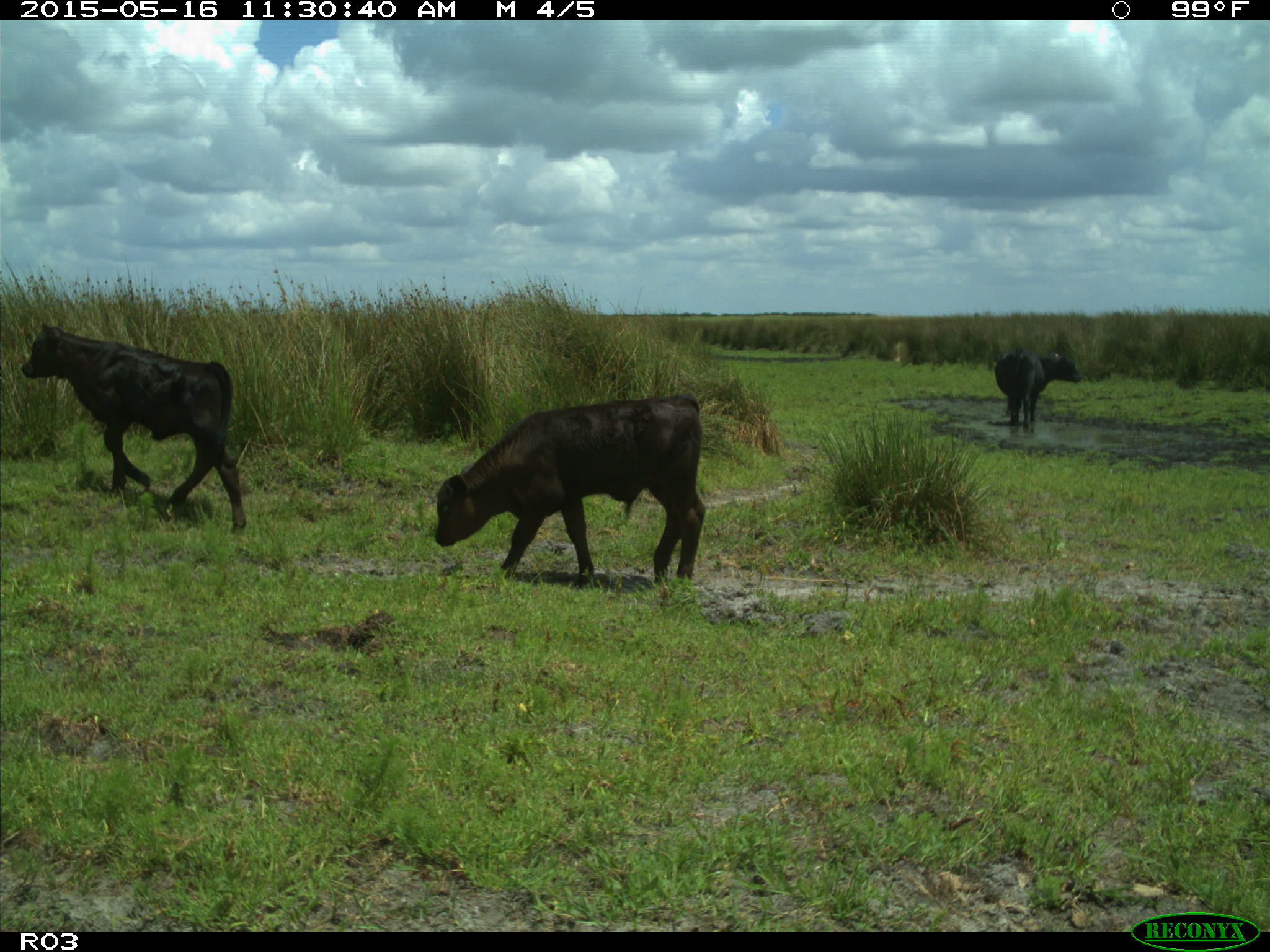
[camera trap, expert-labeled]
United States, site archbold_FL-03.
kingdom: Animalia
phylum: Chordata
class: Mammalia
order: Artiodactyla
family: Bovidae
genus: Bos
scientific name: Bos taurus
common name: domestic cow